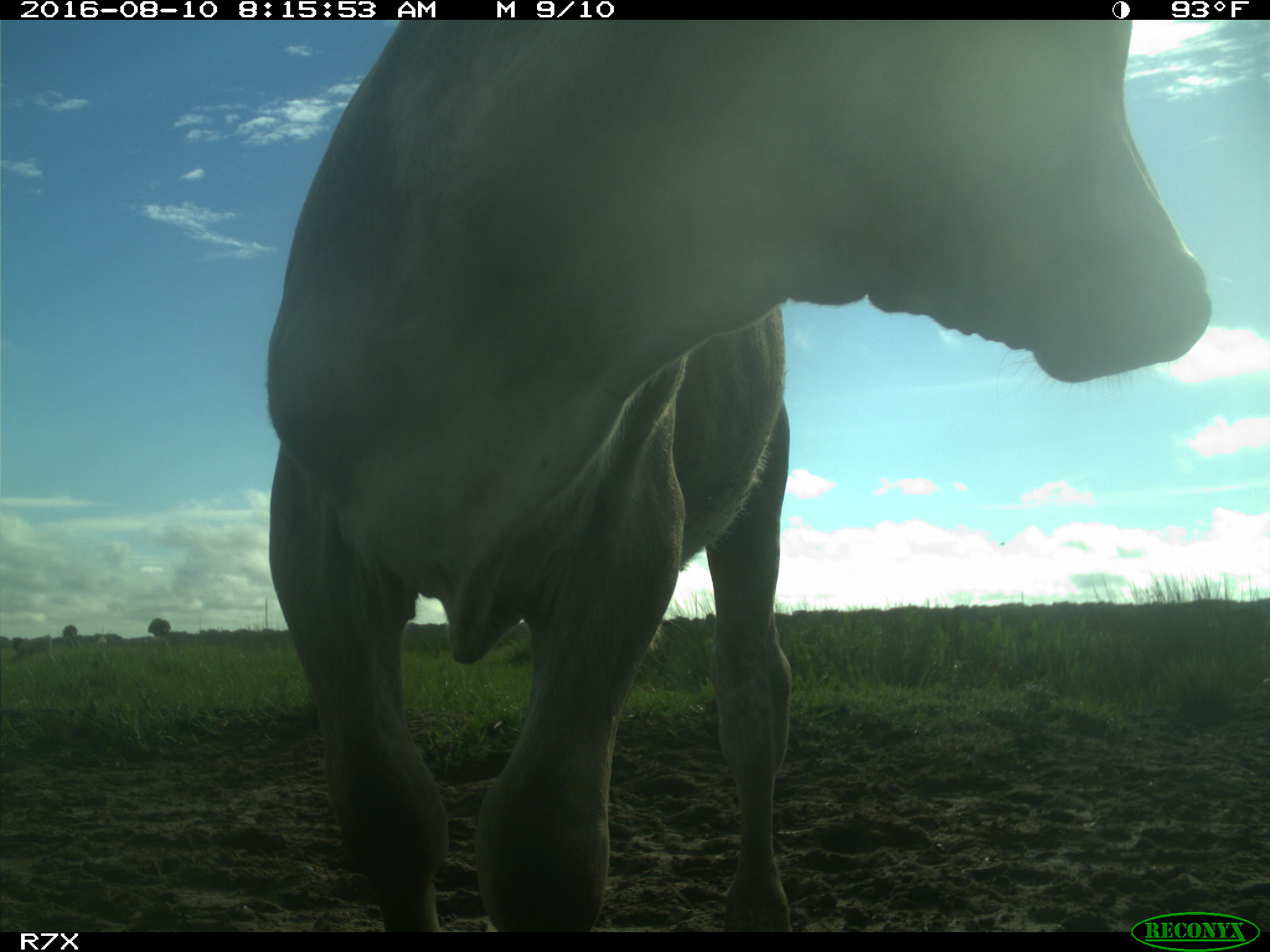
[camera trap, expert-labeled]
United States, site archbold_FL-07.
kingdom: Animalia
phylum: Chordata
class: Mammalia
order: Artiodactyla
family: Bovidae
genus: Bos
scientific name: Bos taurus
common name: domestic cow